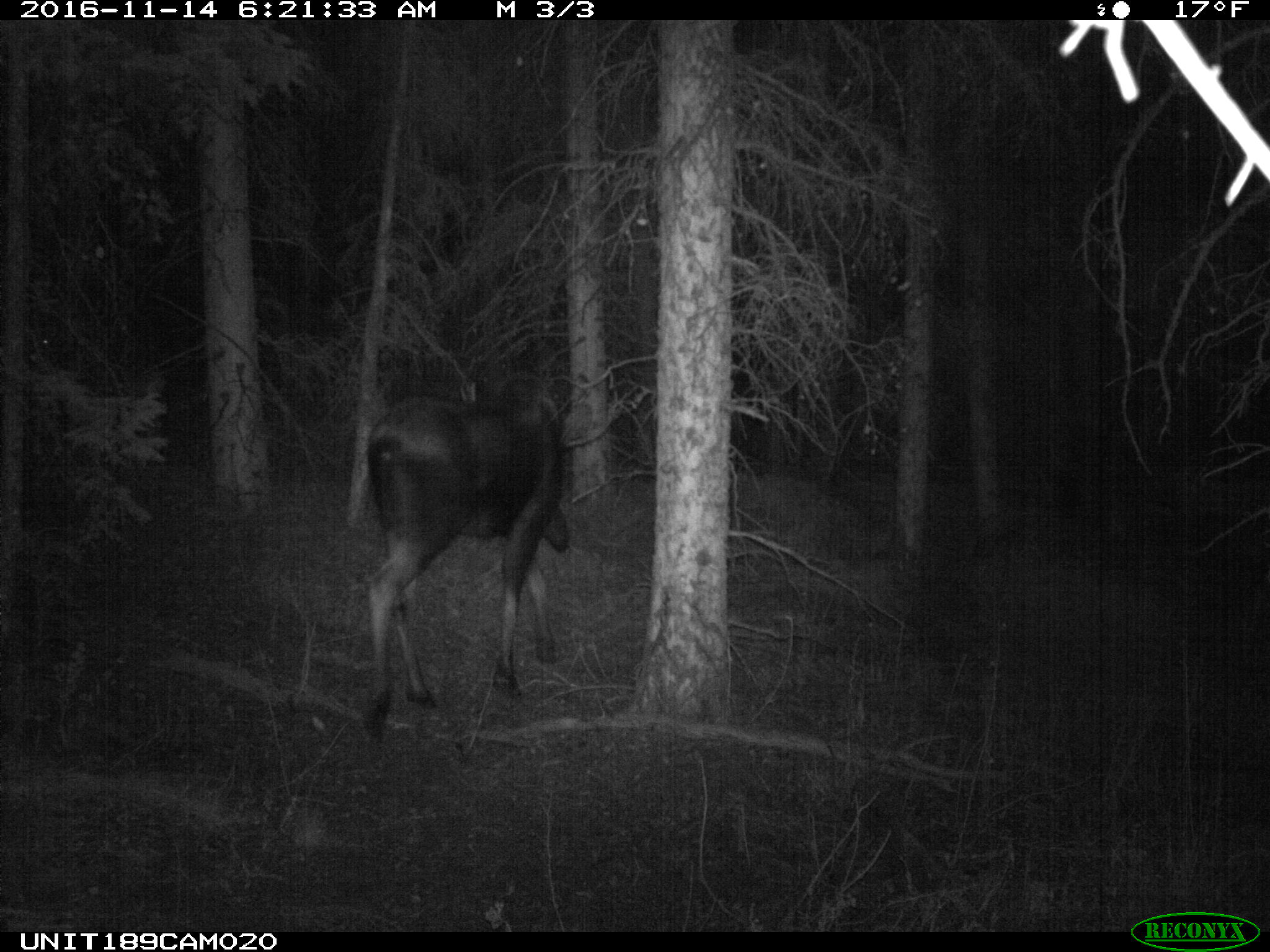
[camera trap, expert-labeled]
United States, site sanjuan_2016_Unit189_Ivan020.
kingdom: Animalia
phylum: Chordata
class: Mammalia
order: Artiodactyla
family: Cervidae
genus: Alces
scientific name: Alces alces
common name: moose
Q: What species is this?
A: Alces alces (moose).